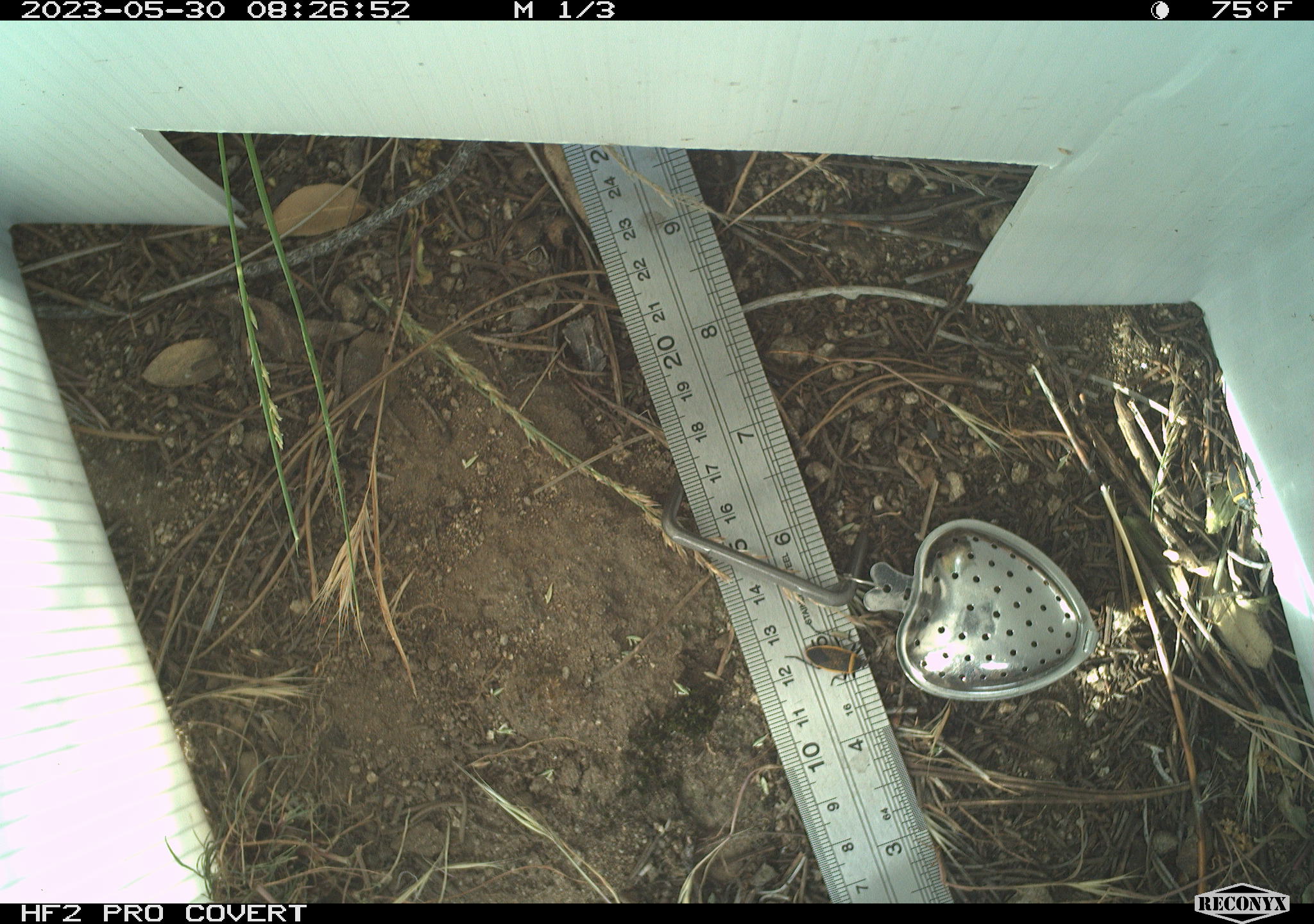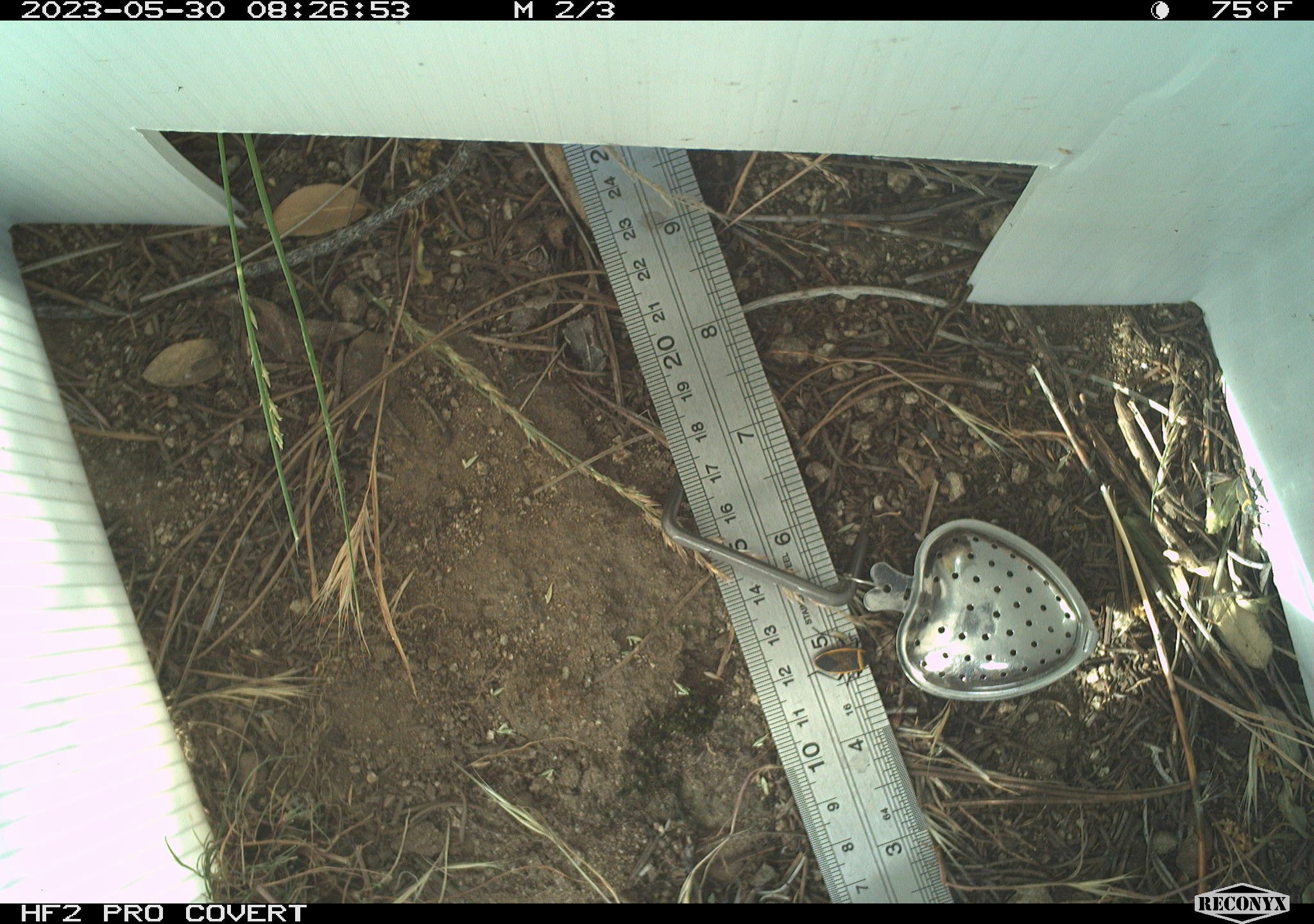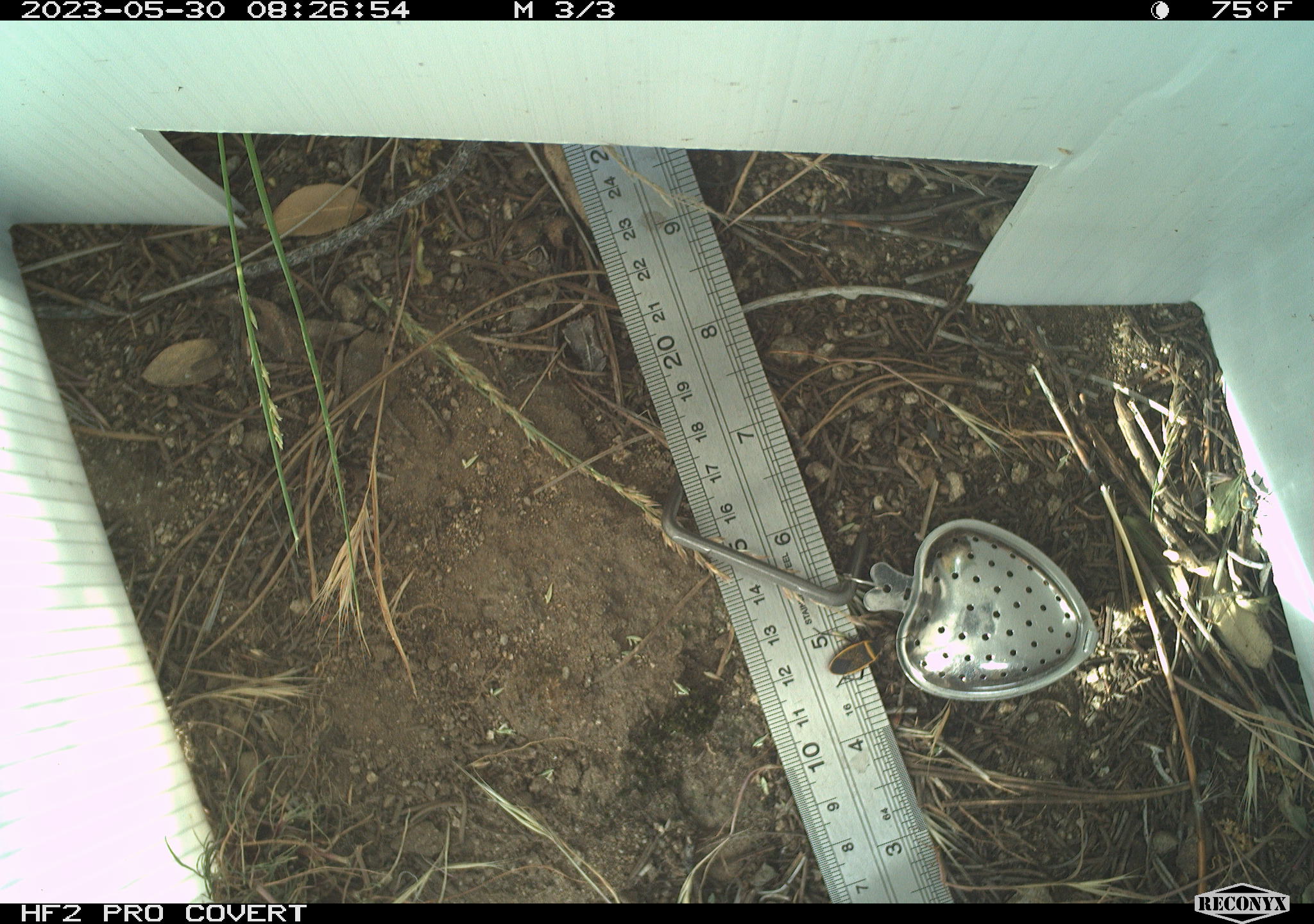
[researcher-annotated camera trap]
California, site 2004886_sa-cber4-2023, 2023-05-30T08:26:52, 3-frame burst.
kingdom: Animalia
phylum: Arthropoda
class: Insecta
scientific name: Insecta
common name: insect